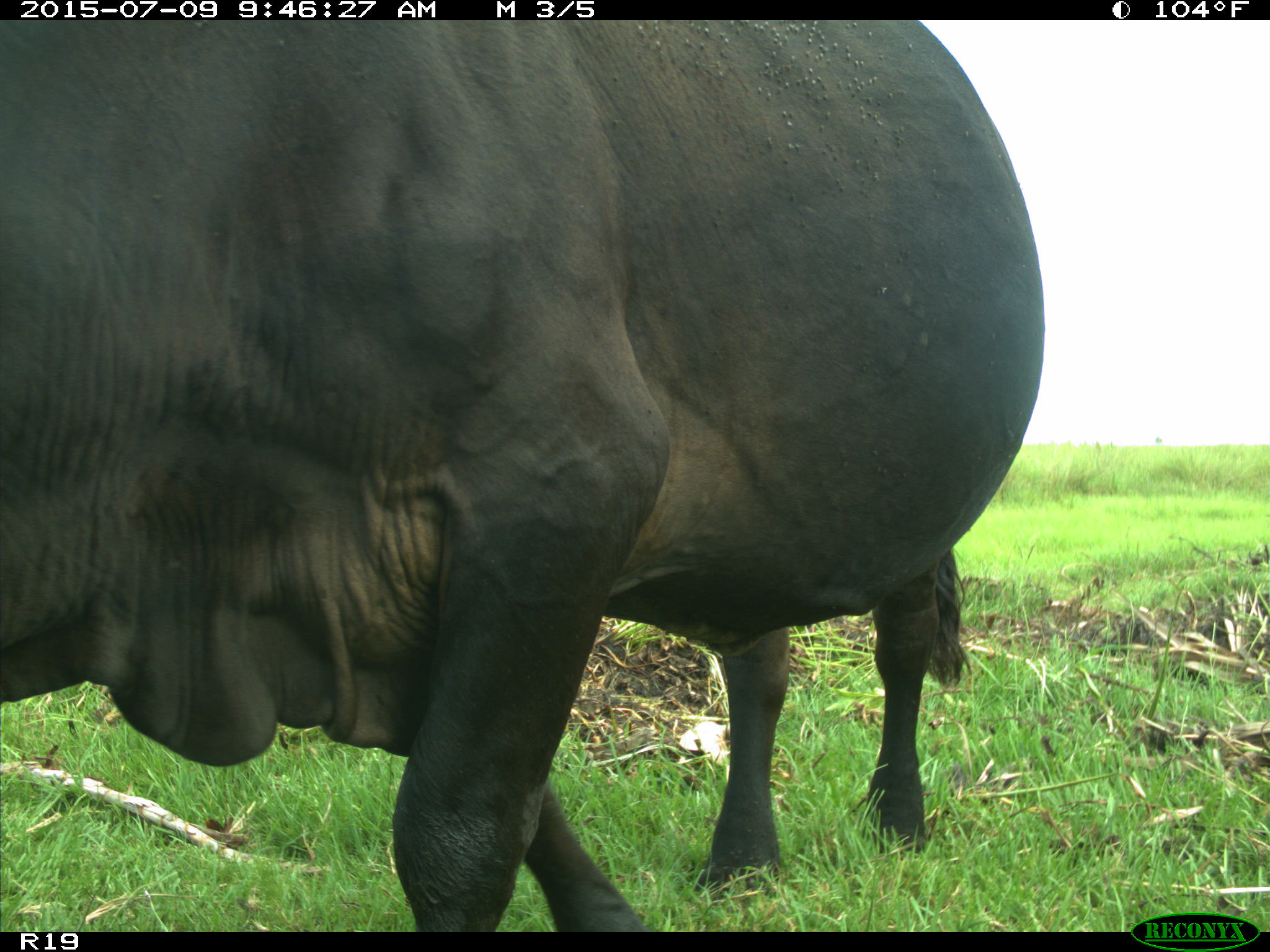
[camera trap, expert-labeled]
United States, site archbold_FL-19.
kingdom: Animalia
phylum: Chordata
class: Mammalia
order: Artiodactyla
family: Bovidae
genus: Bos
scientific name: Bos taurus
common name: domestic cow